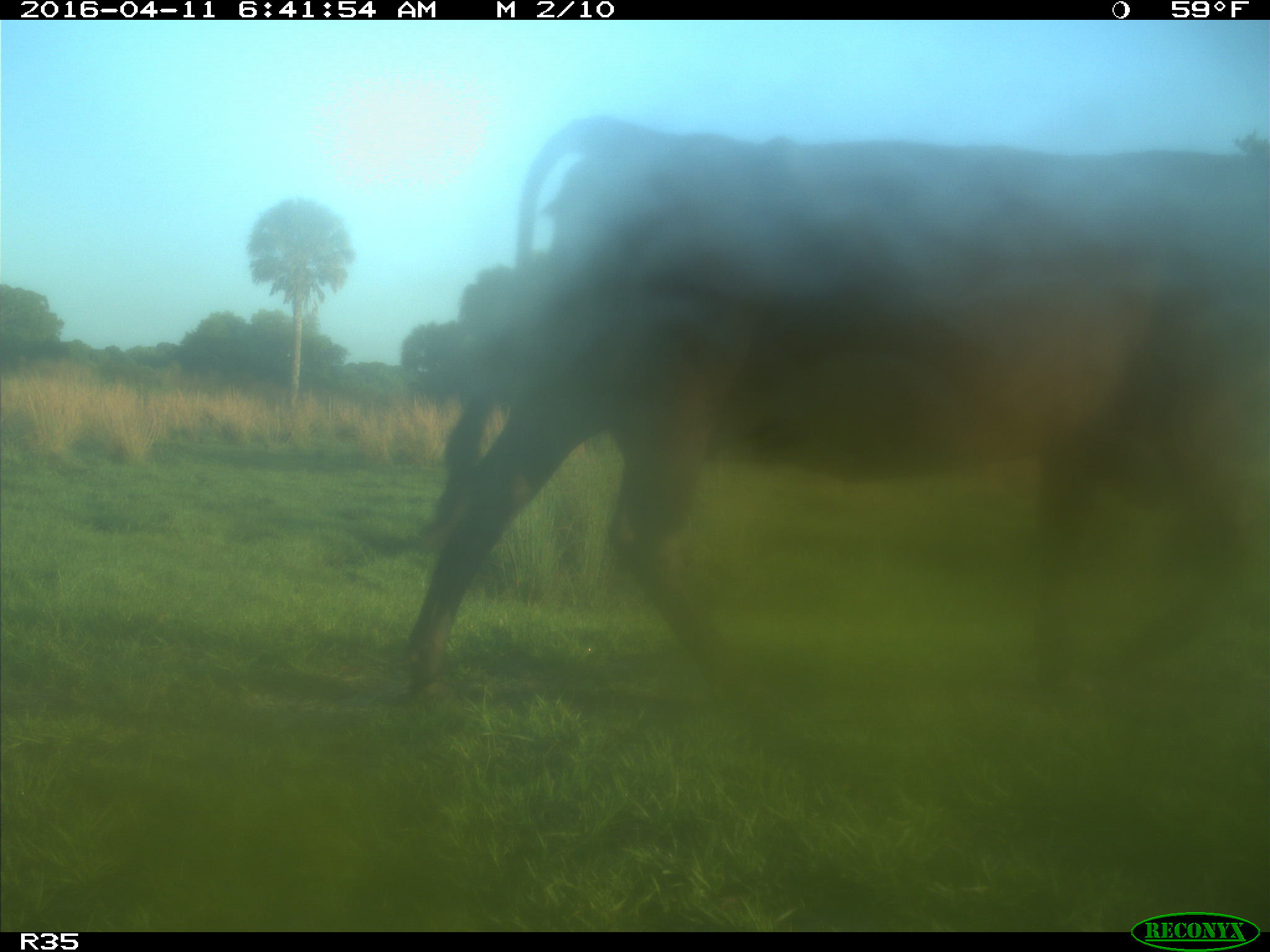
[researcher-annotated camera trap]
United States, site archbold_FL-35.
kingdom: Animalia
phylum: Chordata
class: Mammalia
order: Artiodactyla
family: Bovidae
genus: Bos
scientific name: Bos taurus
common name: domestic cow